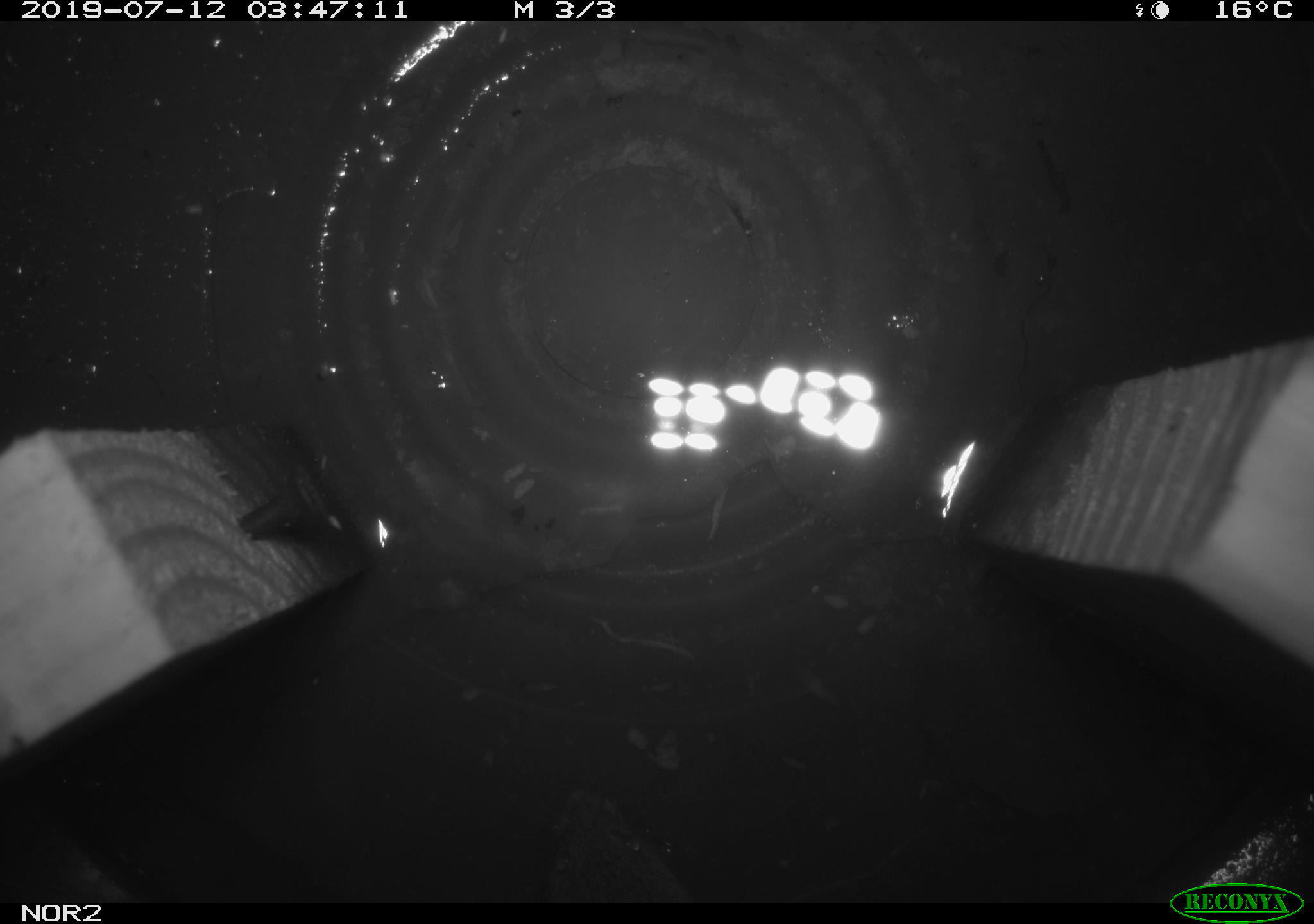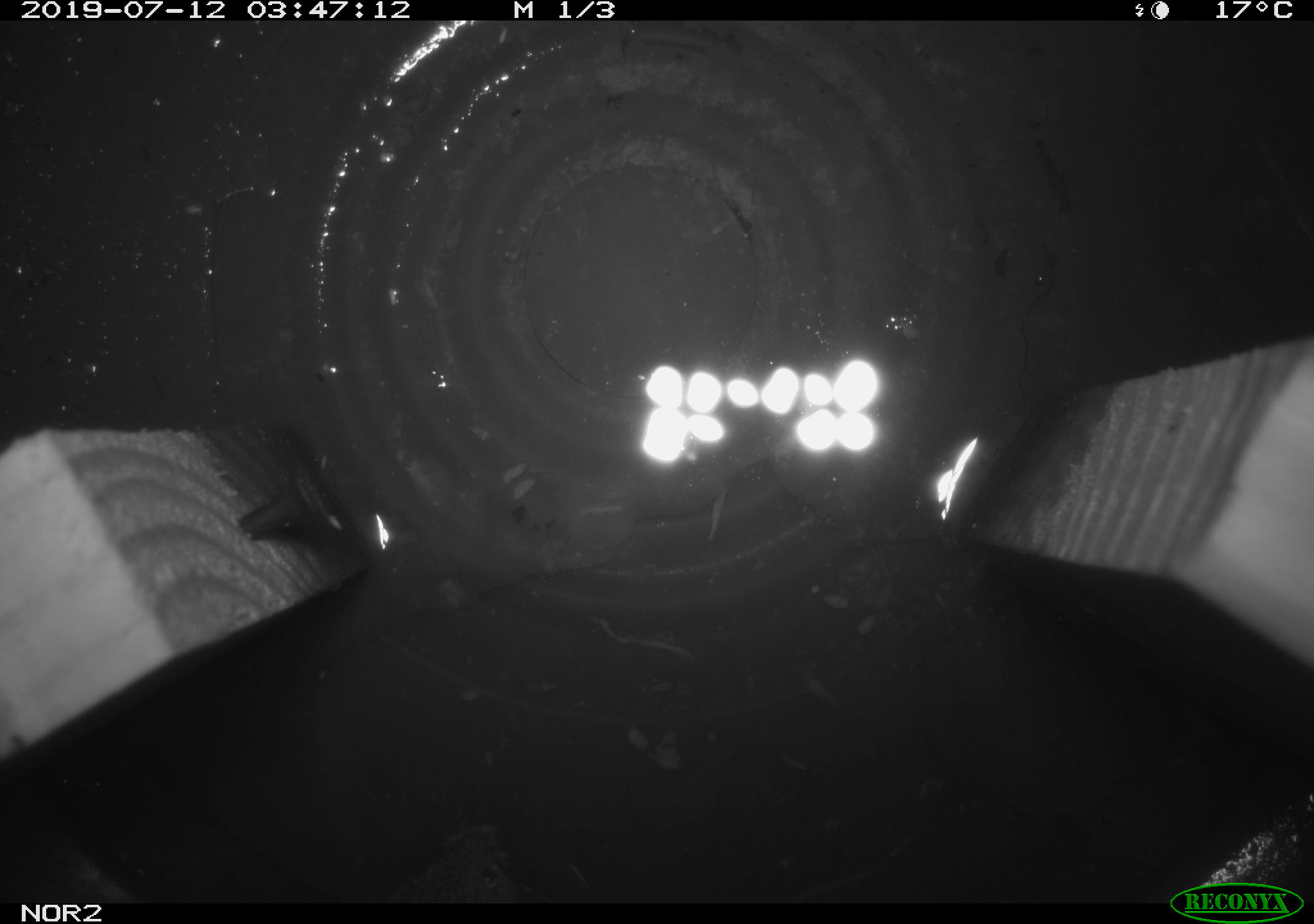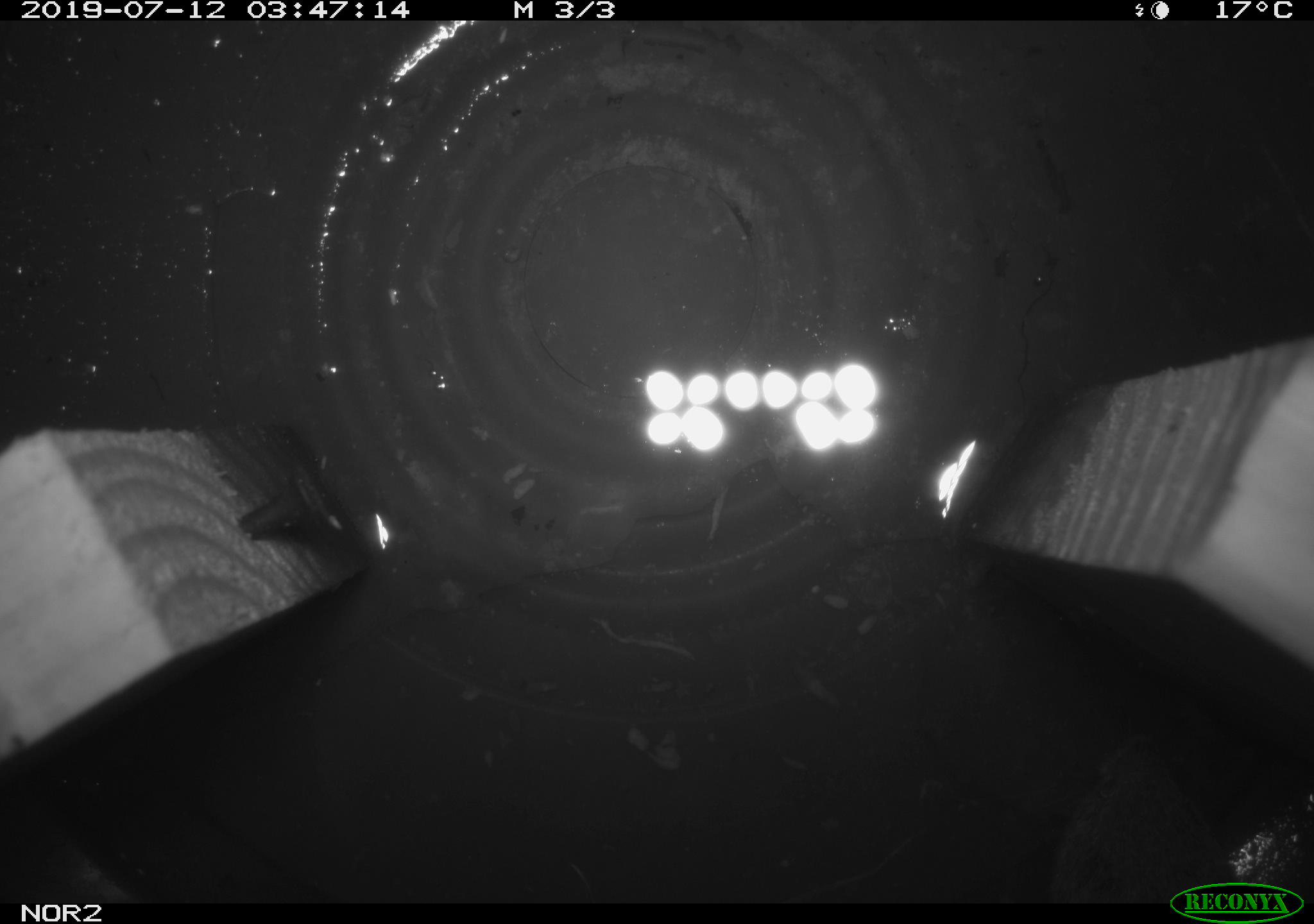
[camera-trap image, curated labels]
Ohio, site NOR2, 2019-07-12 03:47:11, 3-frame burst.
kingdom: Animalia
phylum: Chordata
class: Mammalia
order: Rodentia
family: Cricetidae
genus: Microtus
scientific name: Microtus pennsylvanicus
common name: meadow vole